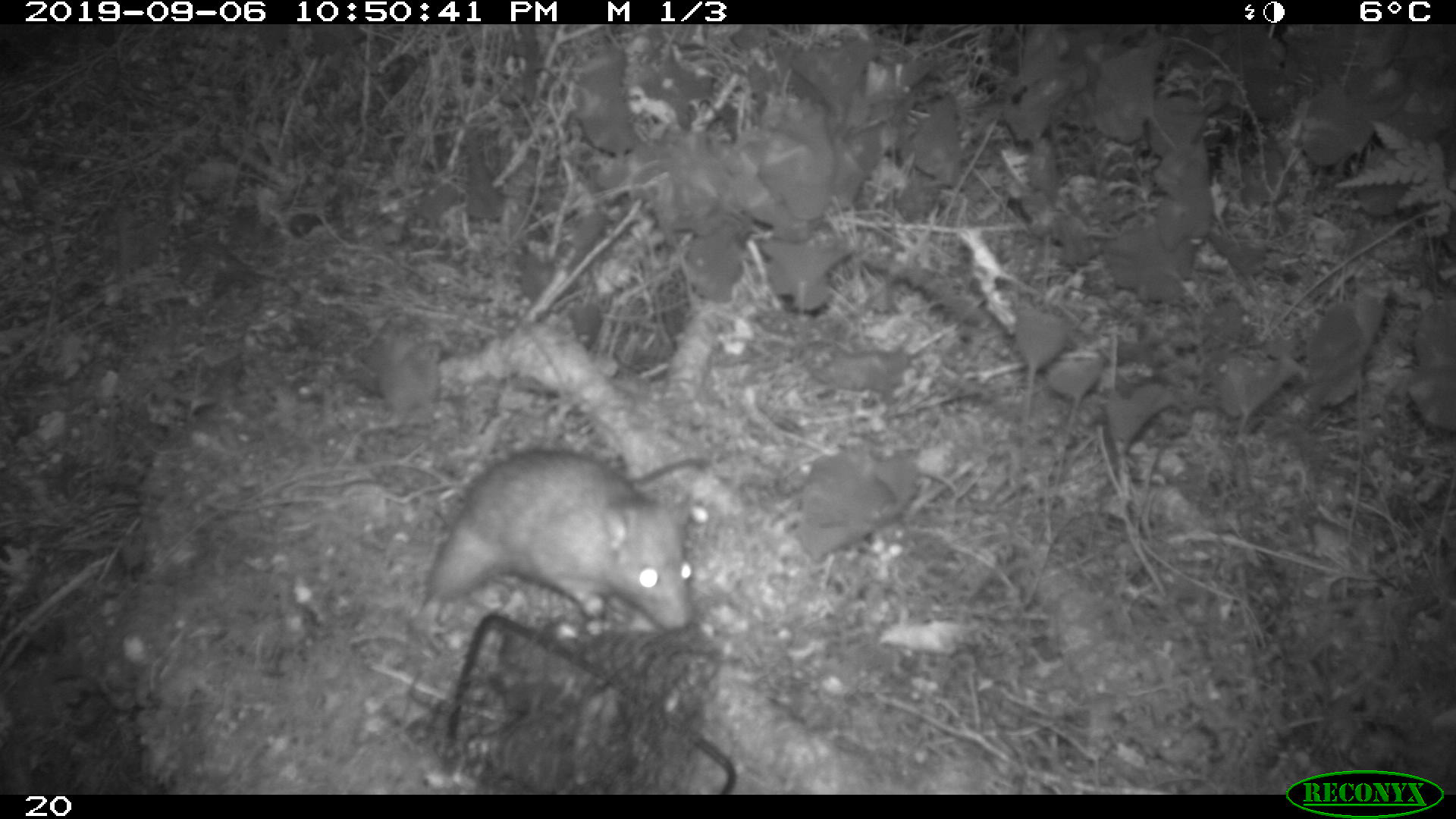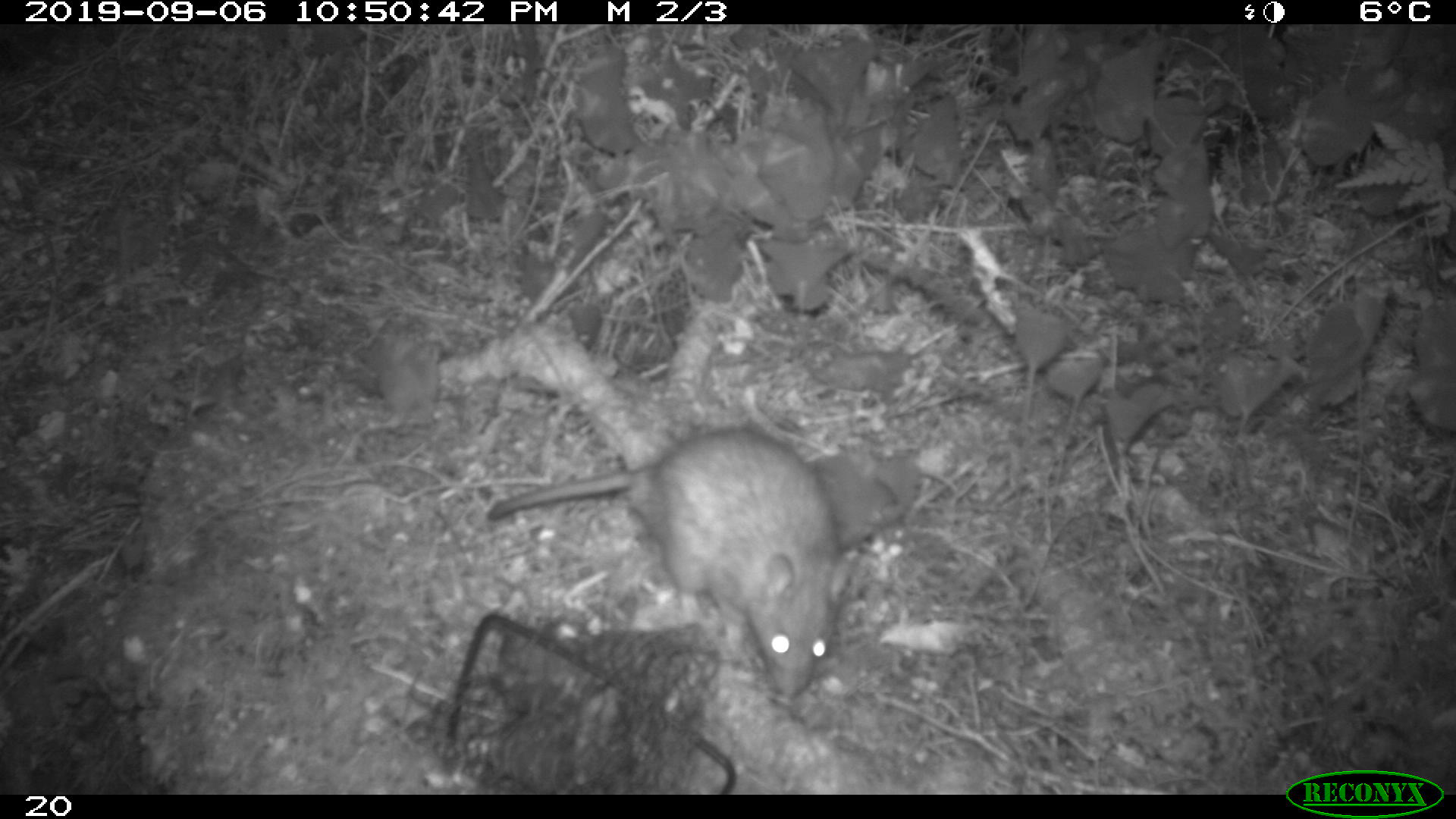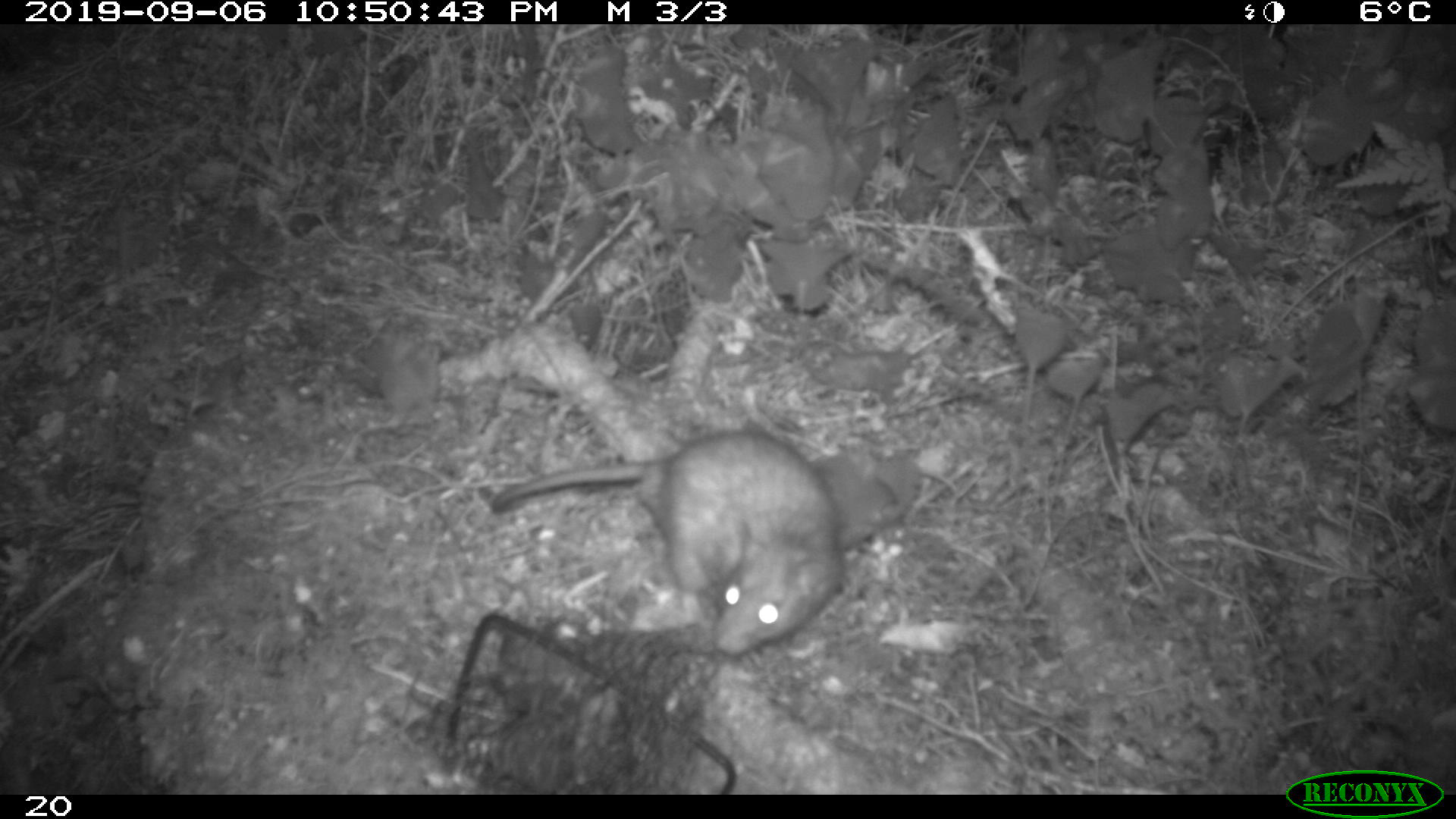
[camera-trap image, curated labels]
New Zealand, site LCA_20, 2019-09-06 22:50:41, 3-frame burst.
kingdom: Animalia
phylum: Chordata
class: Mammalia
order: Rodentia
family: Muridae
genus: Rattus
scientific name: Rattus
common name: rat